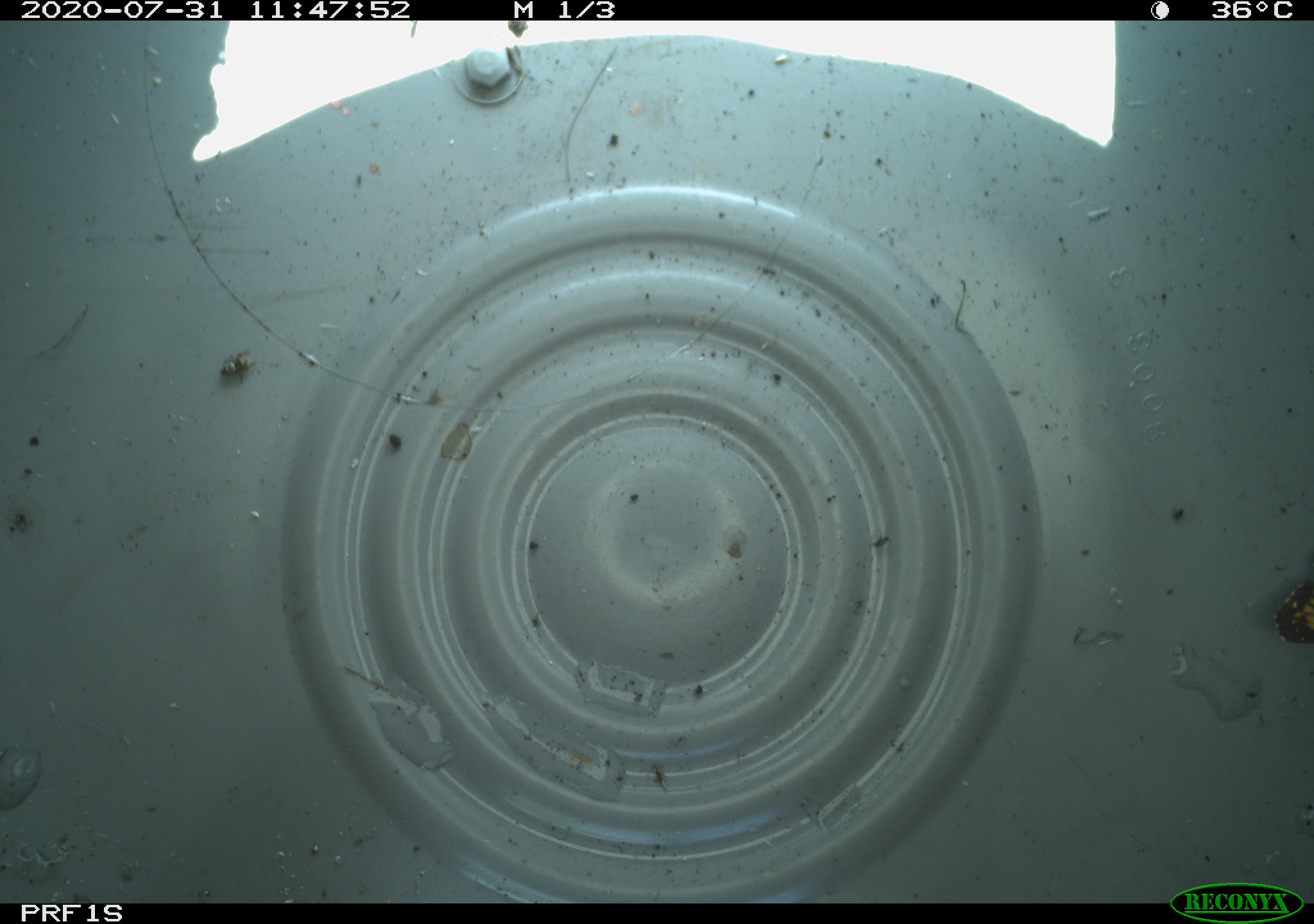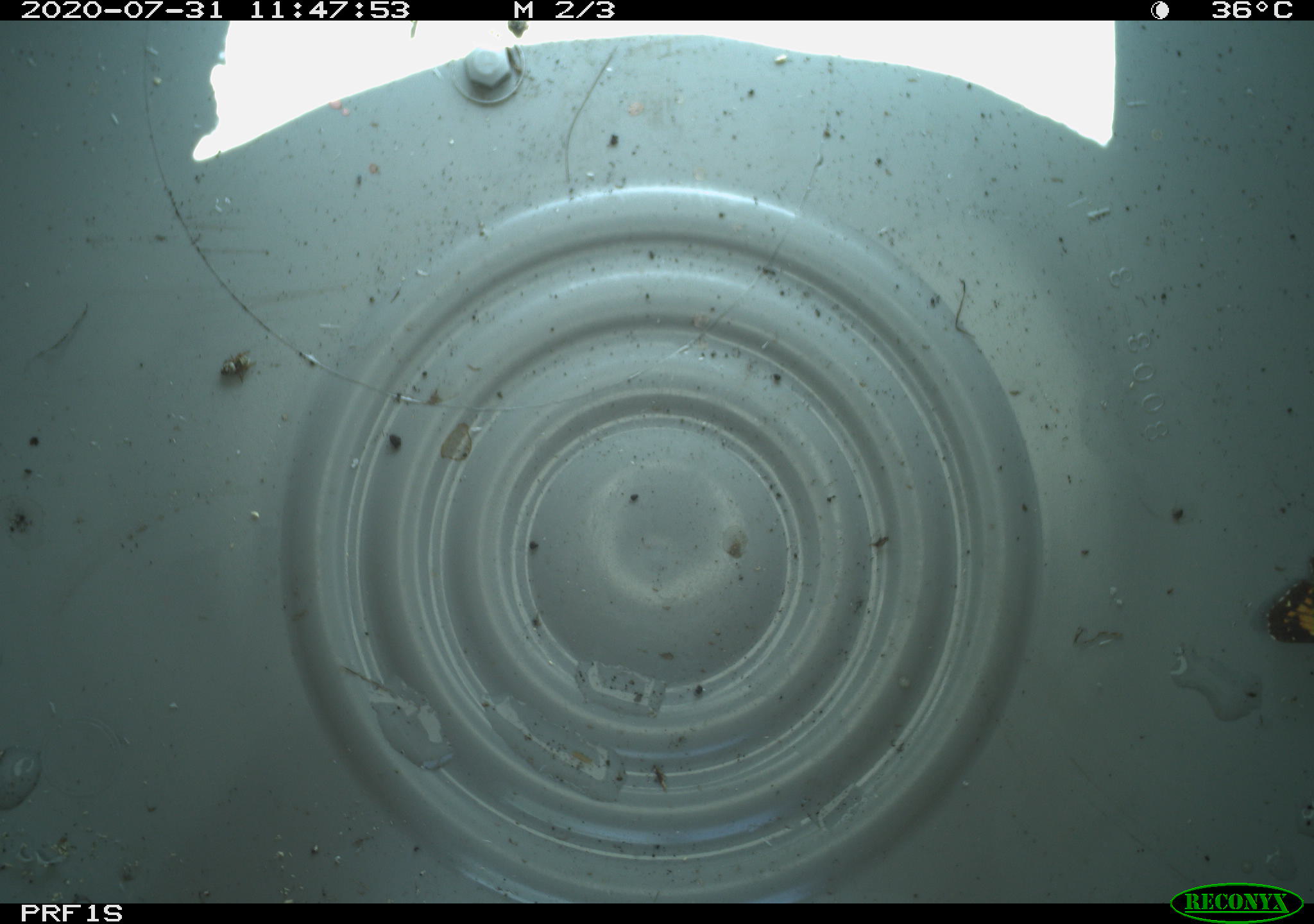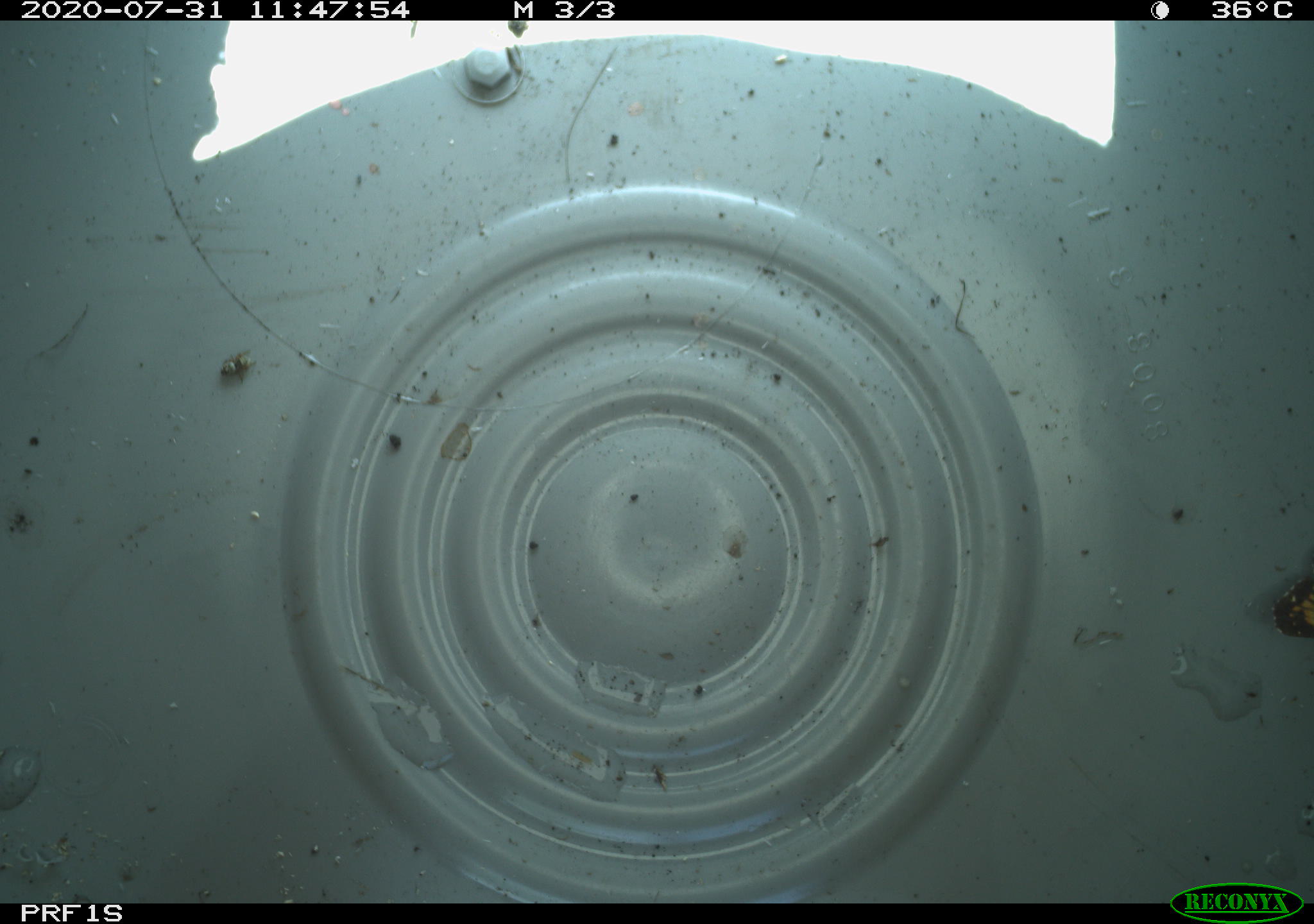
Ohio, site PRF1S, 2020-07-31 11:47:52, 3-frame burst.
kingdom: Animalia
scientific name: Animalia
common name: animal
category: invertebrate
Invertebrate (animal) (Animalia).